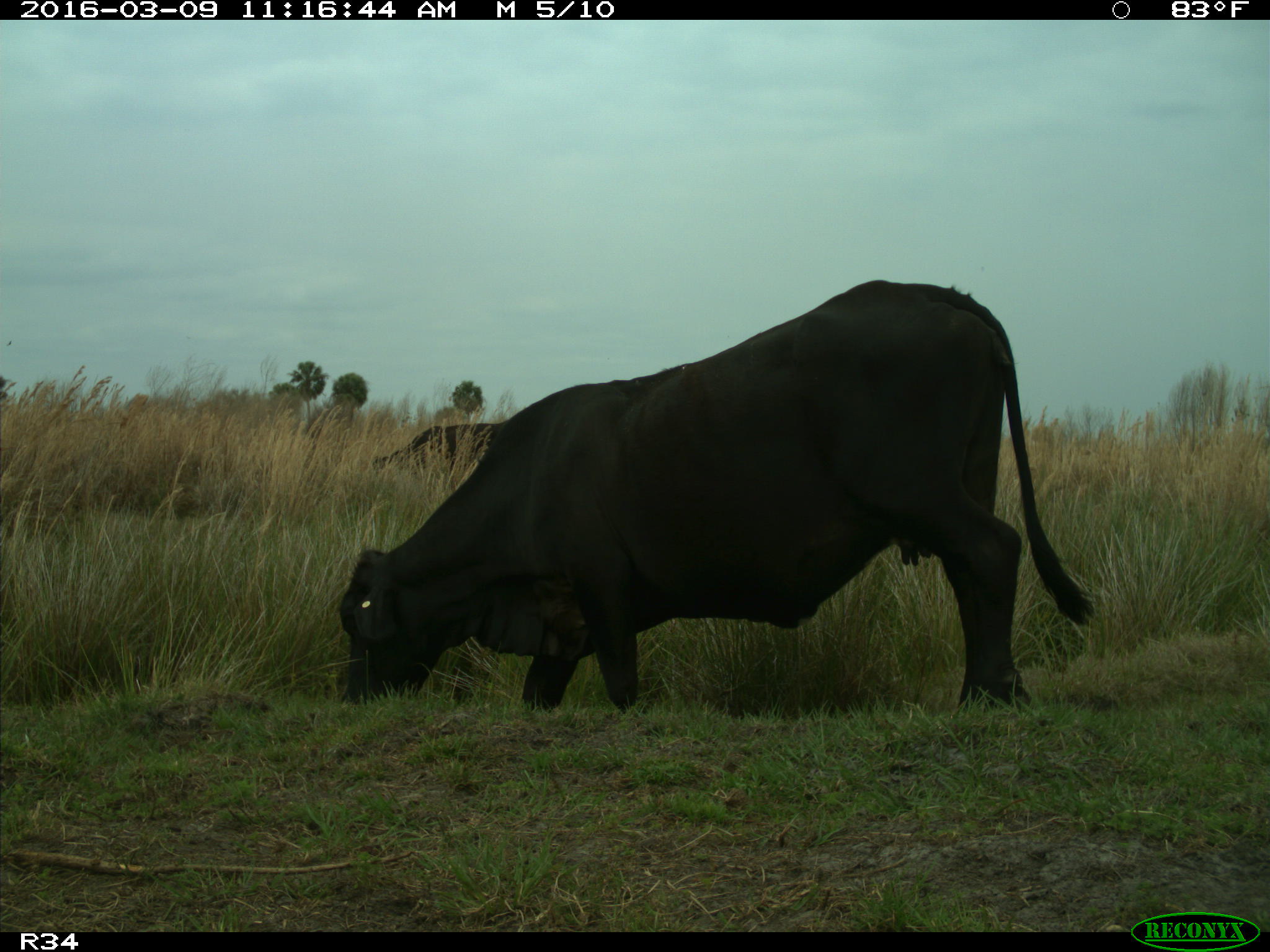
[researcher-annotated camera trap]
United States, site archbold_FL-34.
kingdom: Animalia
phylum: Chordata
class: Mammalia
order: Artiodactyla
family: Bovidae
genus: Bos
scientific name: Bos taurus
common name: domestic cow